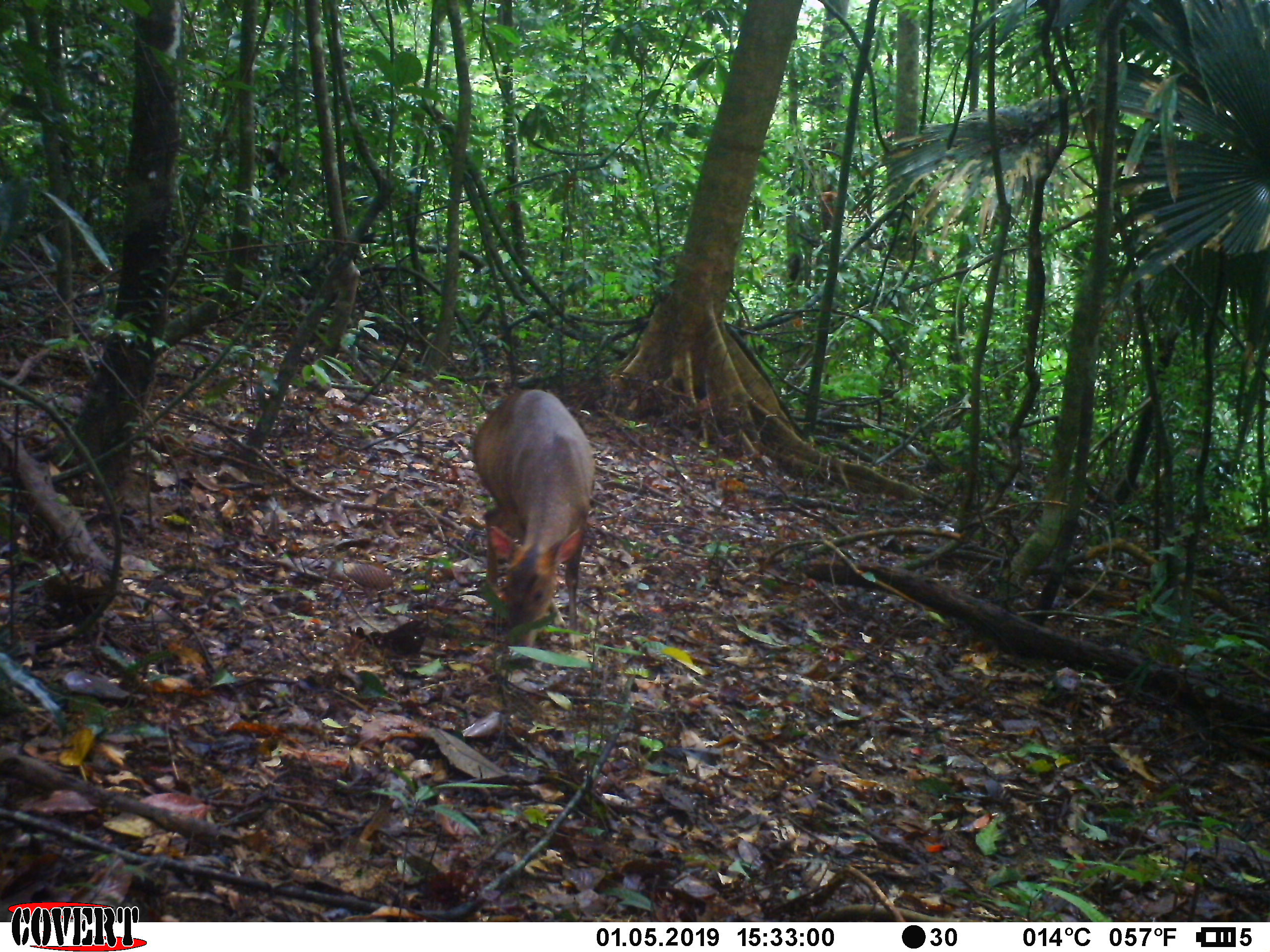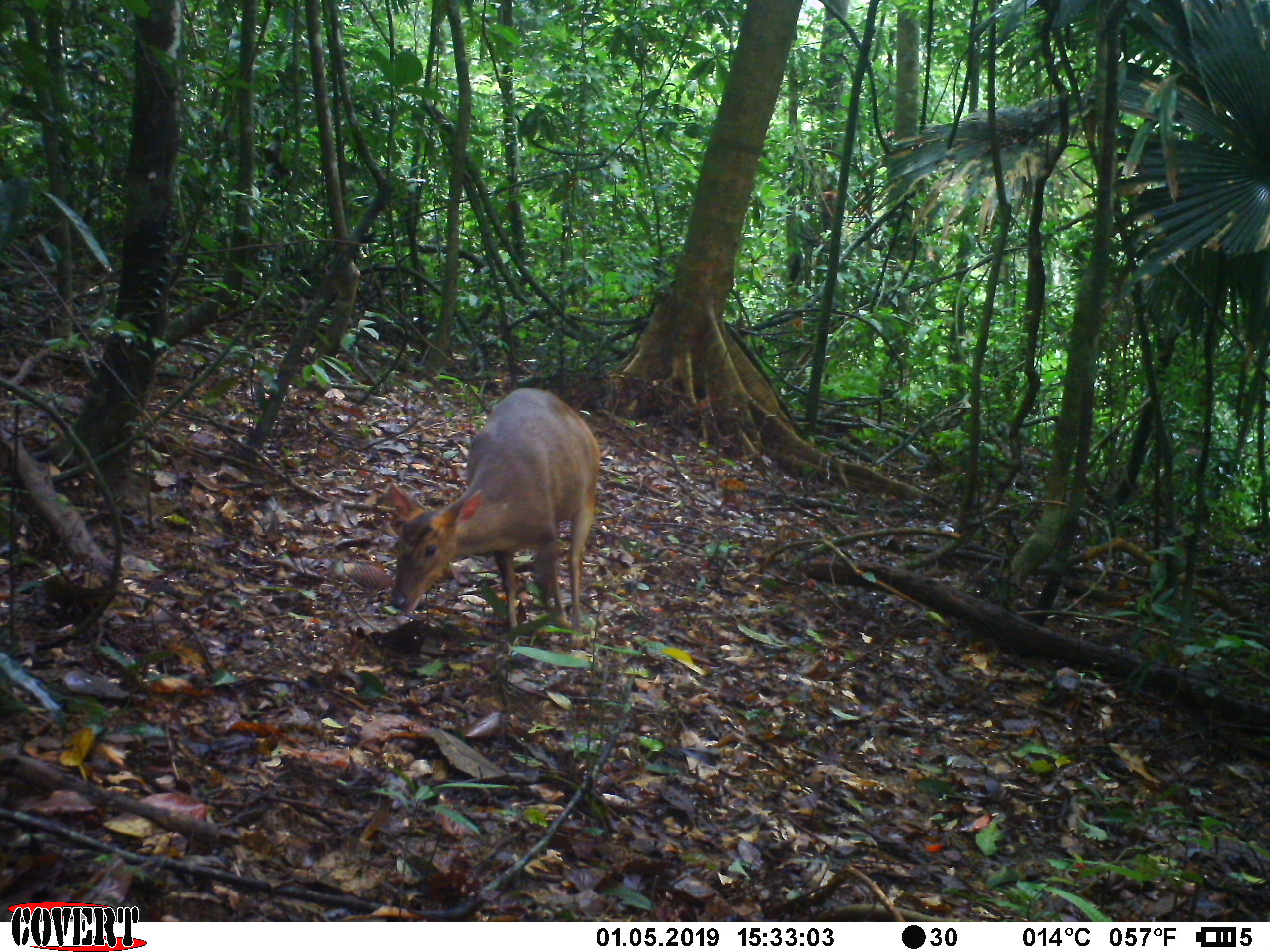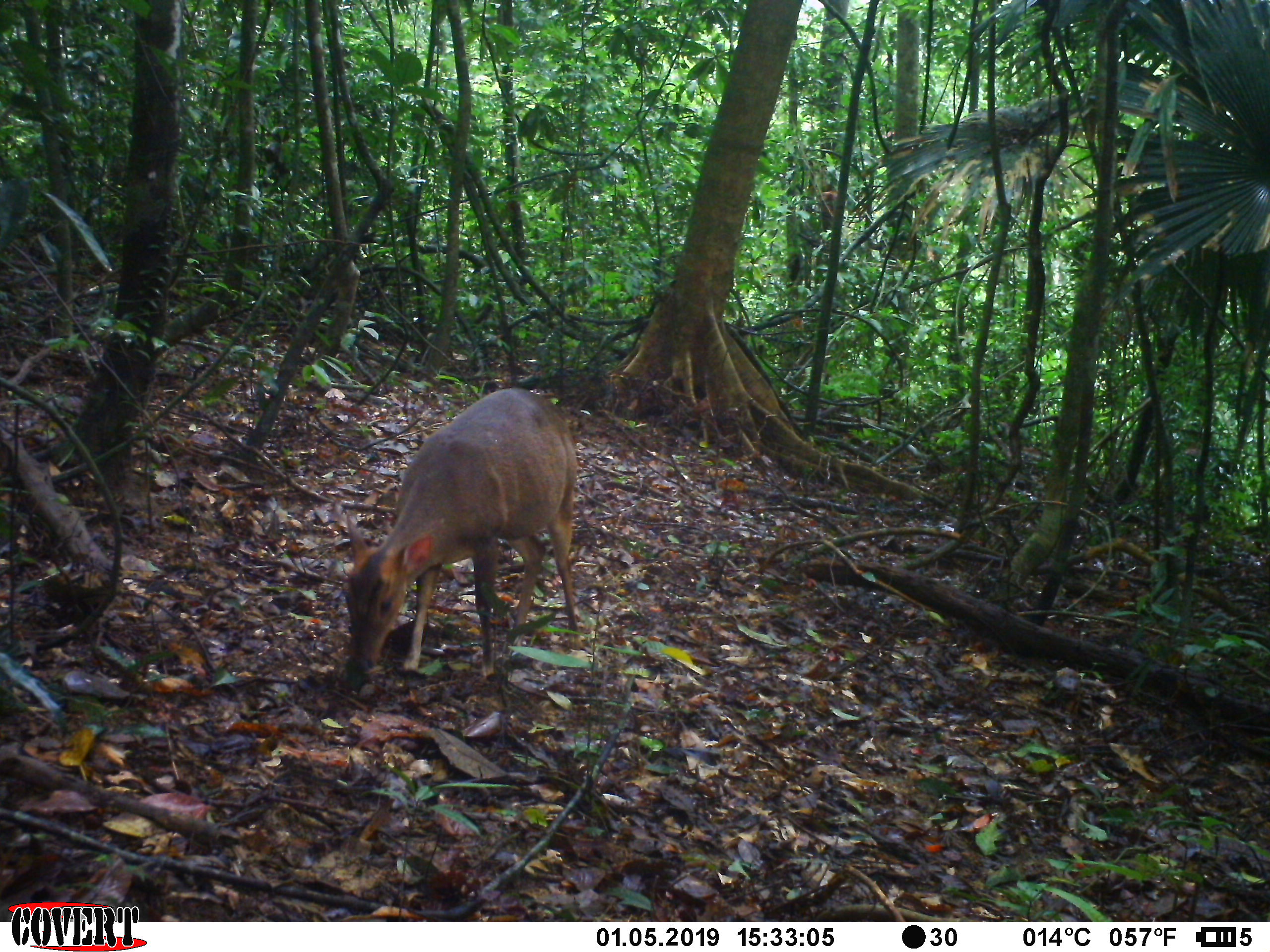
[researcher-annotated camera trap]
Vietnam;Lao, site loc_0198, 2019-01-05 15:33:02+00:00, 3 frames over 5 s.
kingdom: Animalia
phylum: Chordata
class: Mammalia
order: Artiodactyla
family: Cervidae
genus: Muntiacus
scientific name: Muntiacus vuquangensis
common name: large-antlered muntjac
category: large antlered muntjac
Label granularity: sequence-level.